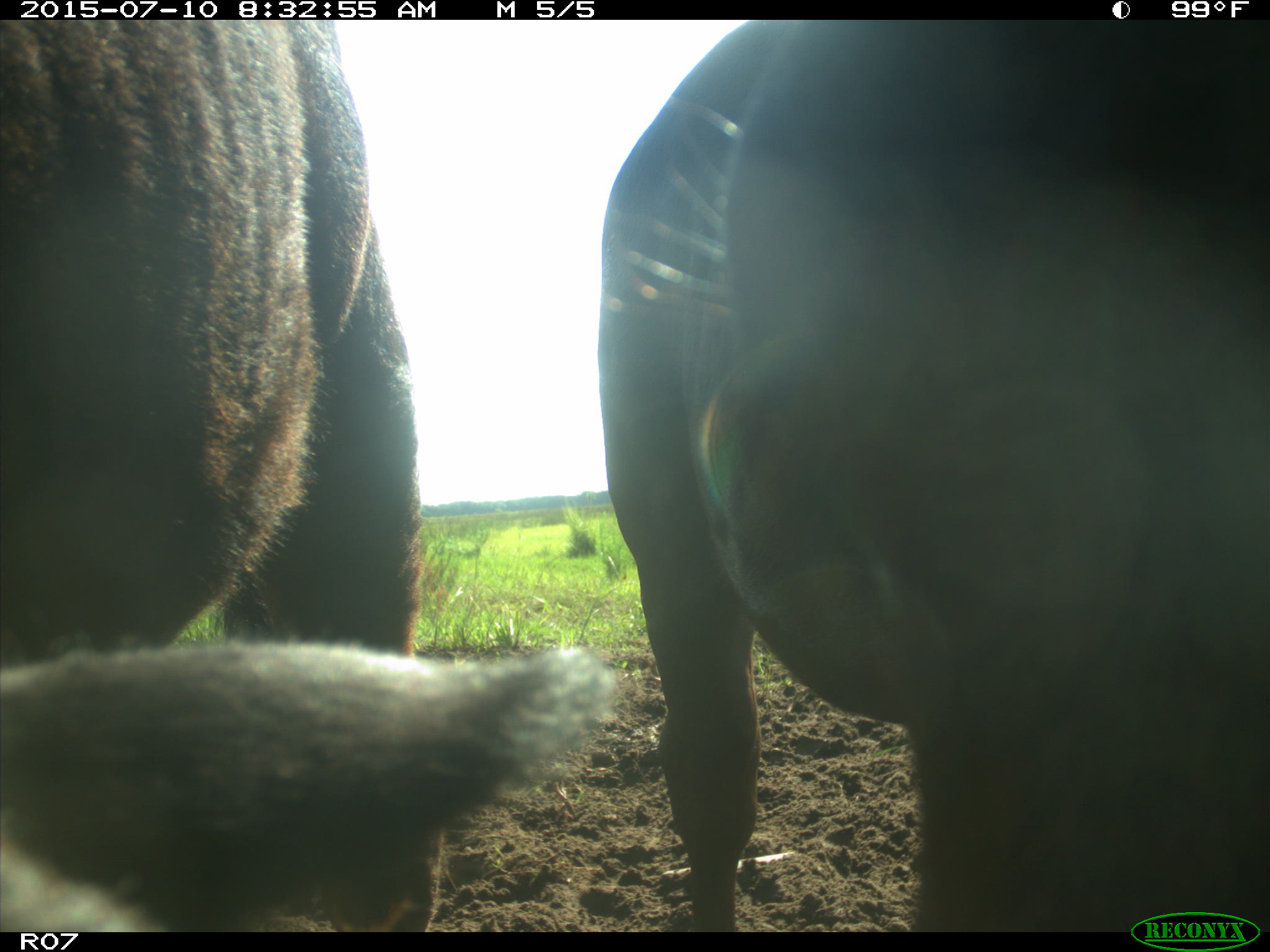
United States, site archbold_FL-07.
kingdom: Animalia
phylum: Chordata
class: Mammalia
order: Artiodactyla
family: Bovidae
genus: Bos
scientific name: Bos taurus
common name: domestic cow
Bos taurus (domestic cow).